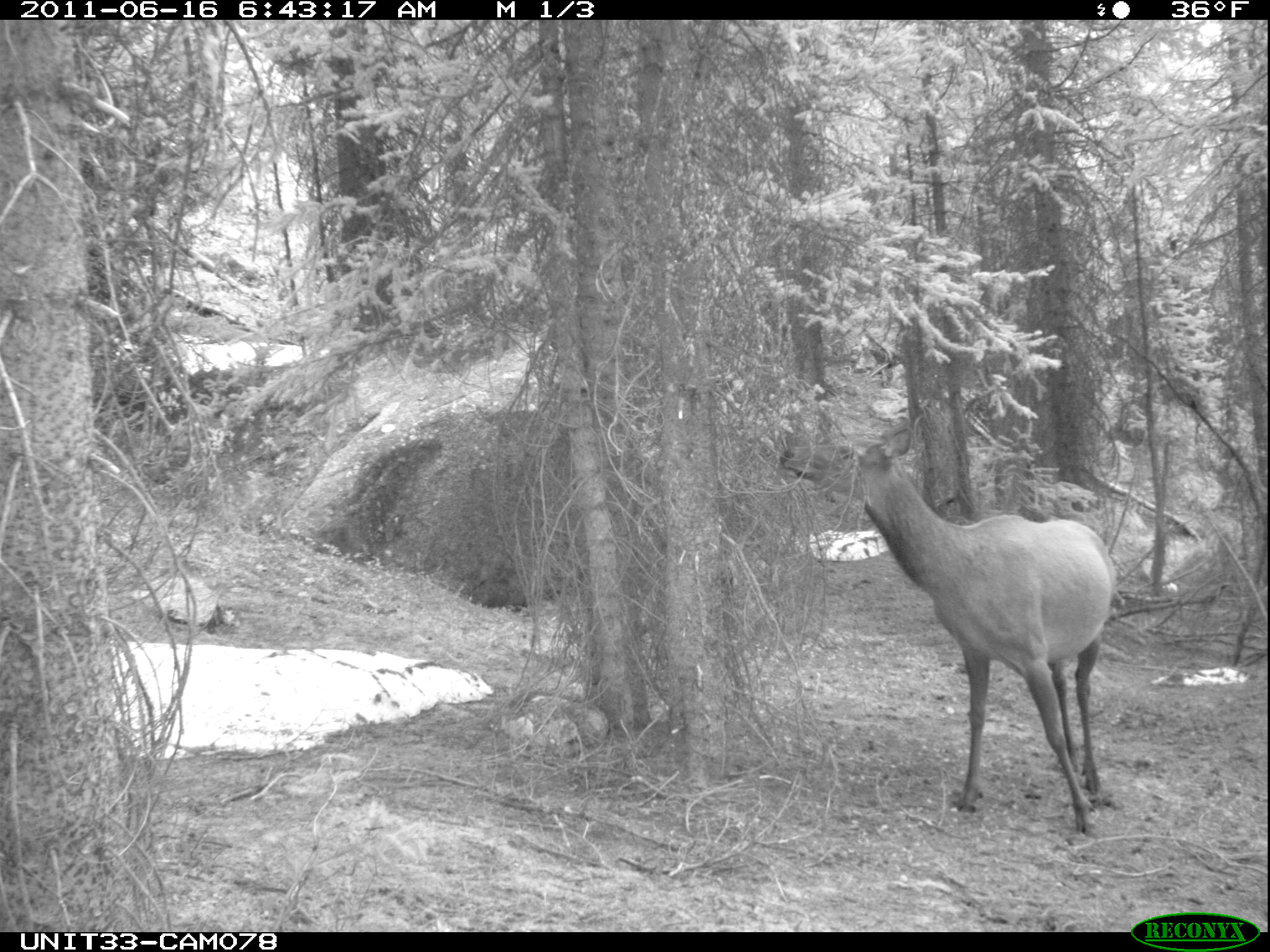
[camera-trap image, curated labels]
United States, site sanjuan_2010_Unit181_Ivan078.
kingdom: Animalia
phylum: Chordata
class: Mammalia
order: Artiodactyla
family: Cervidae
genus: Cervus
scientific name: Cervus elaphus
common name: red deer